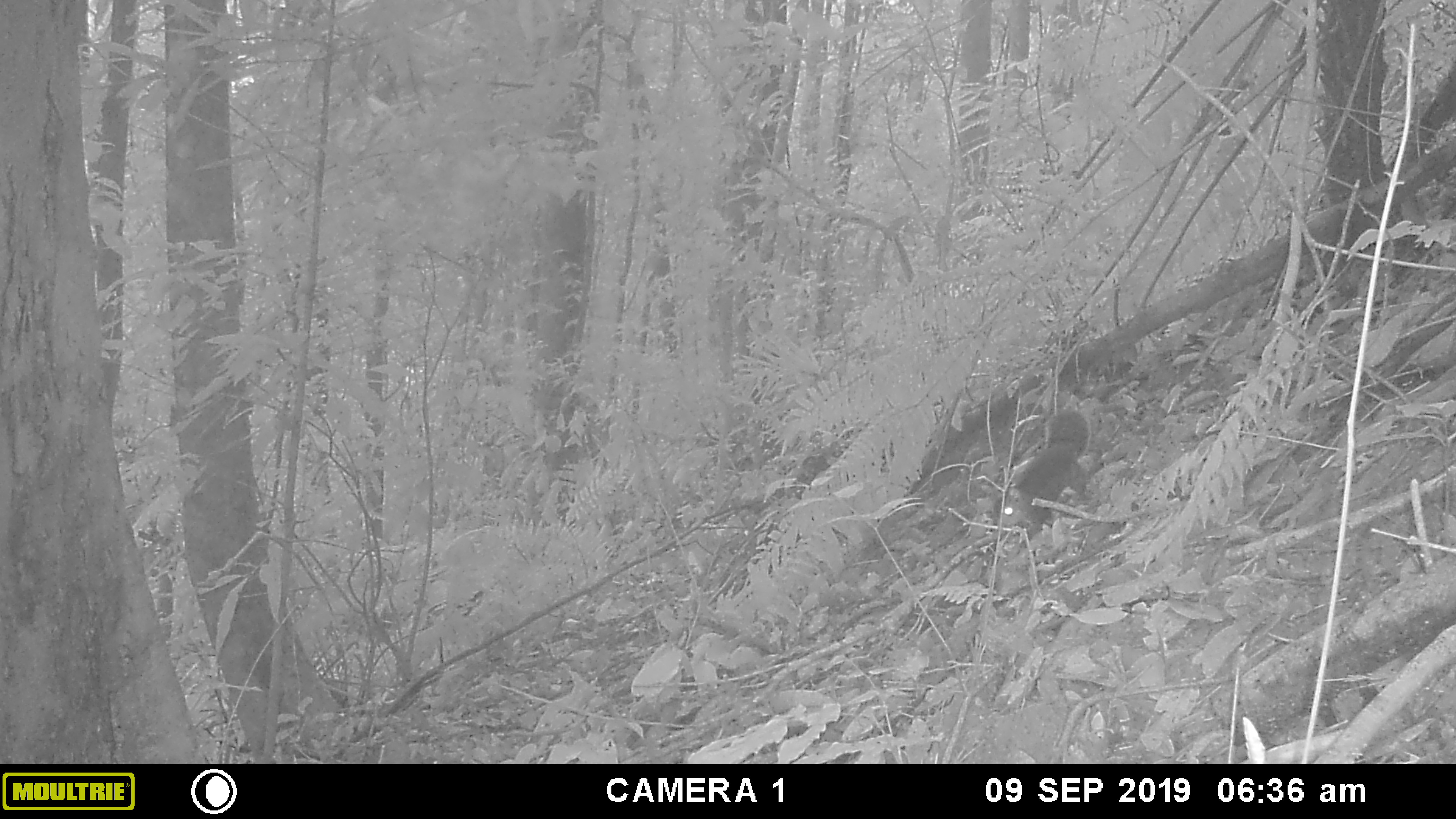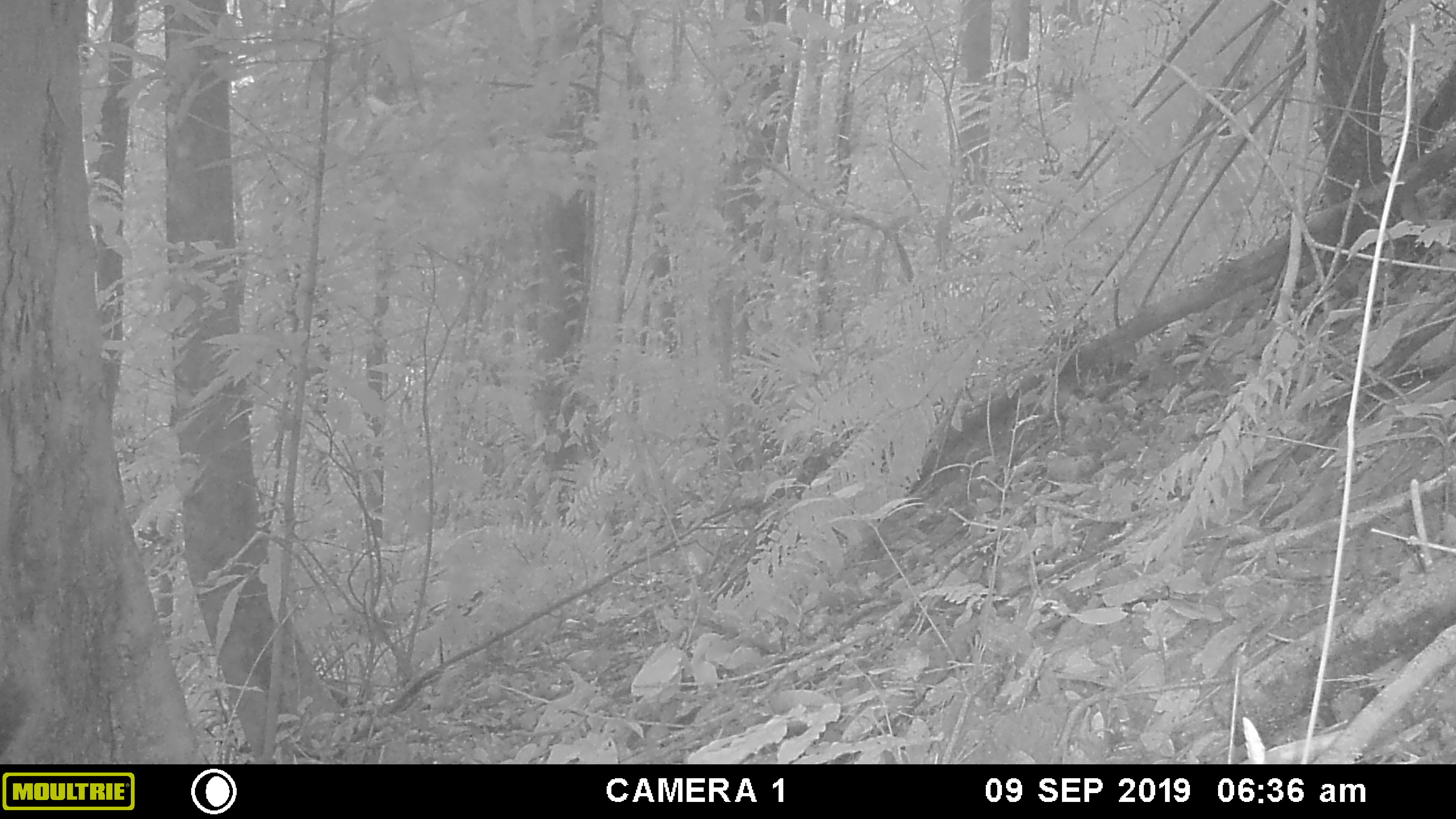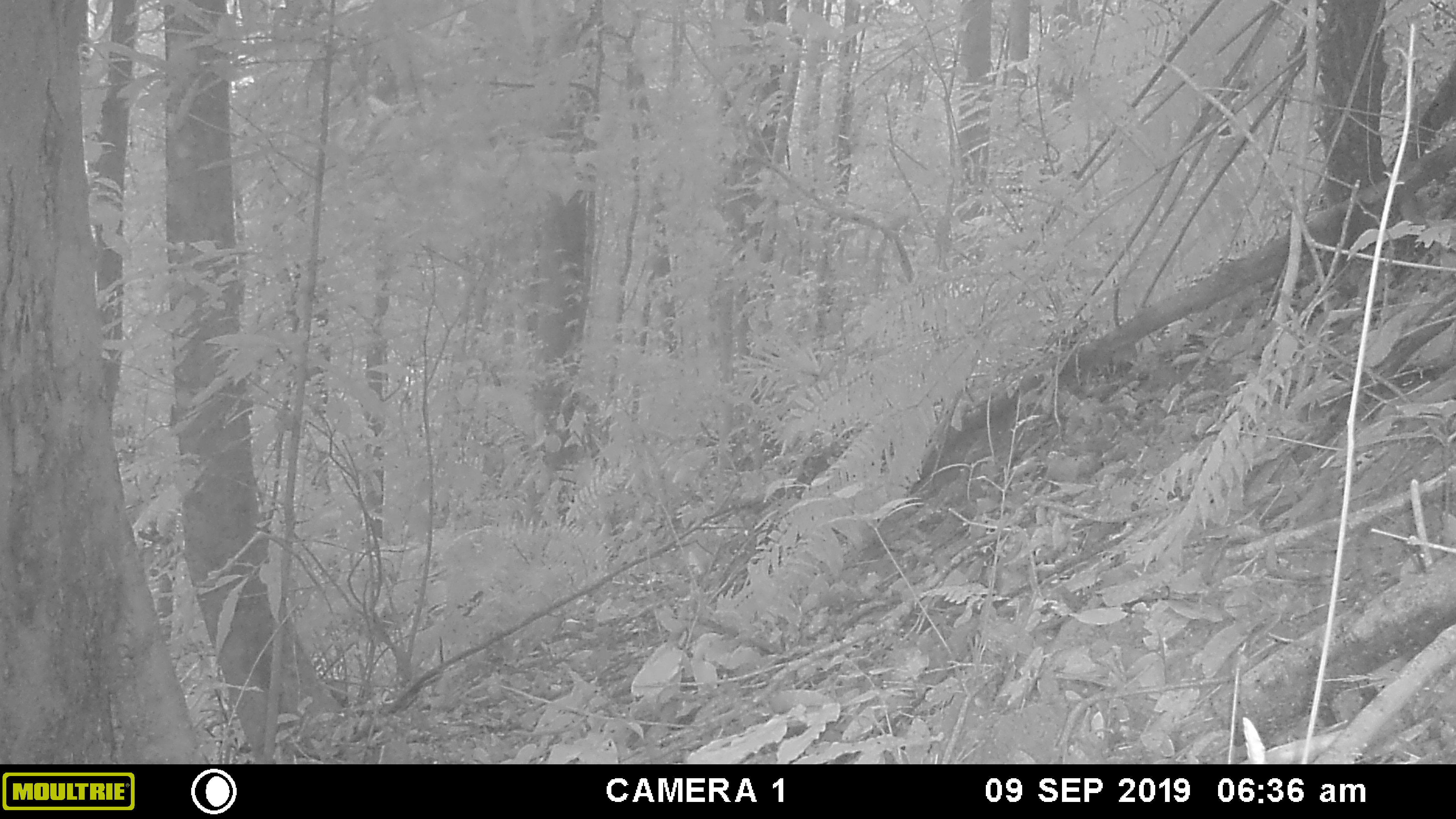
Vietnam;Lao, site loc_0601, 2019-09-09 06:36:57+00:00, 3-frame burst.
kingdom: Animalia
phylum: Chordata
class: Mammalia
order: Rodentia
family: Sciuridae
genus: Dremomys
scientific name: Dremomys rufigenis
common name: red-cheeked squirrel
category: red cheeked squirrel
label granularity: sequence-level